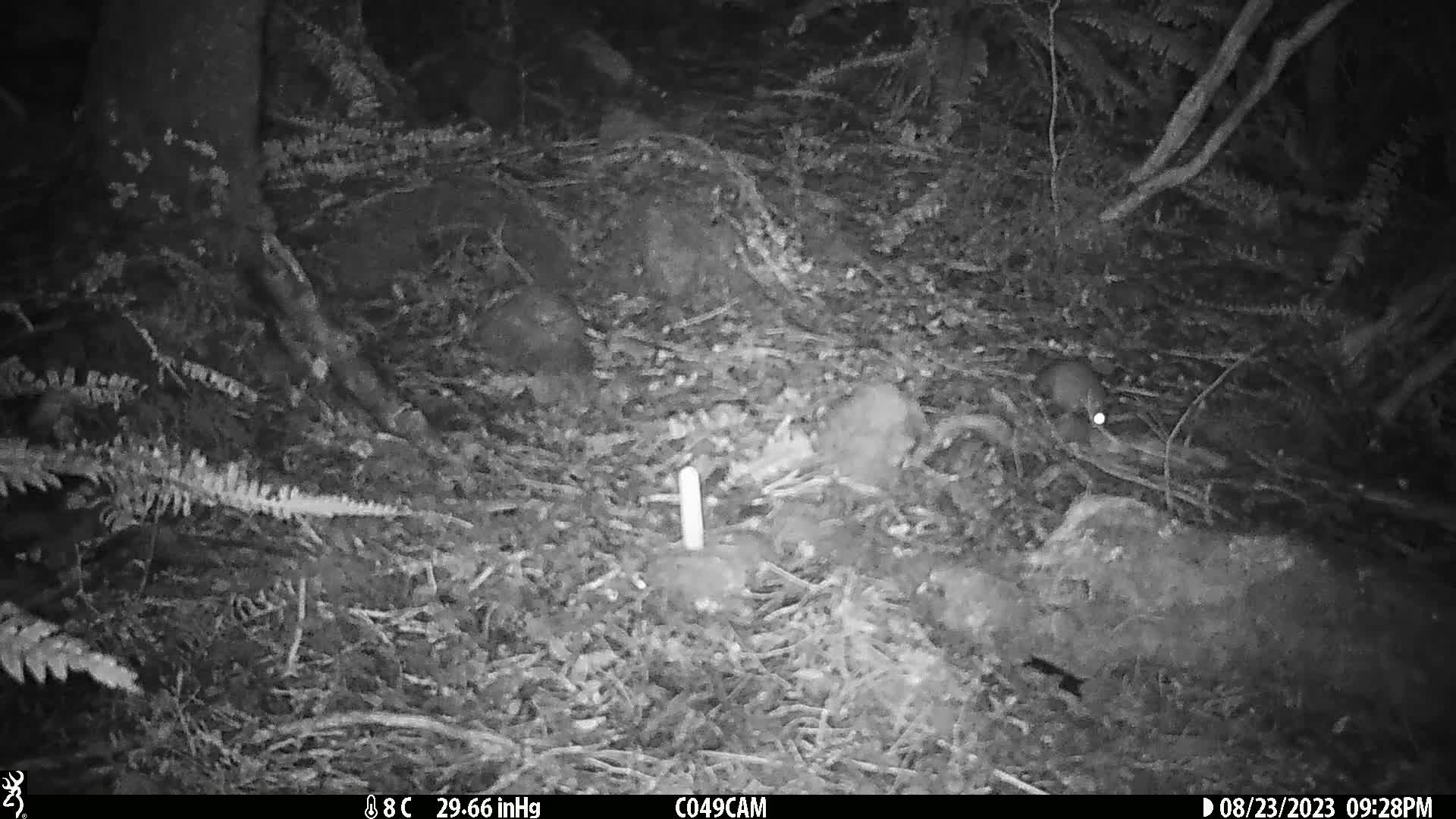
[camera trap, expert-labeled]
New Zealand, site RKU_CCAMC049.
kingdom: Animalia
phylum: Chordata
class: Mammalia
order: Rodentia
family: Muridae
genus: Rattus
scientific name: Rattus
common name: rat